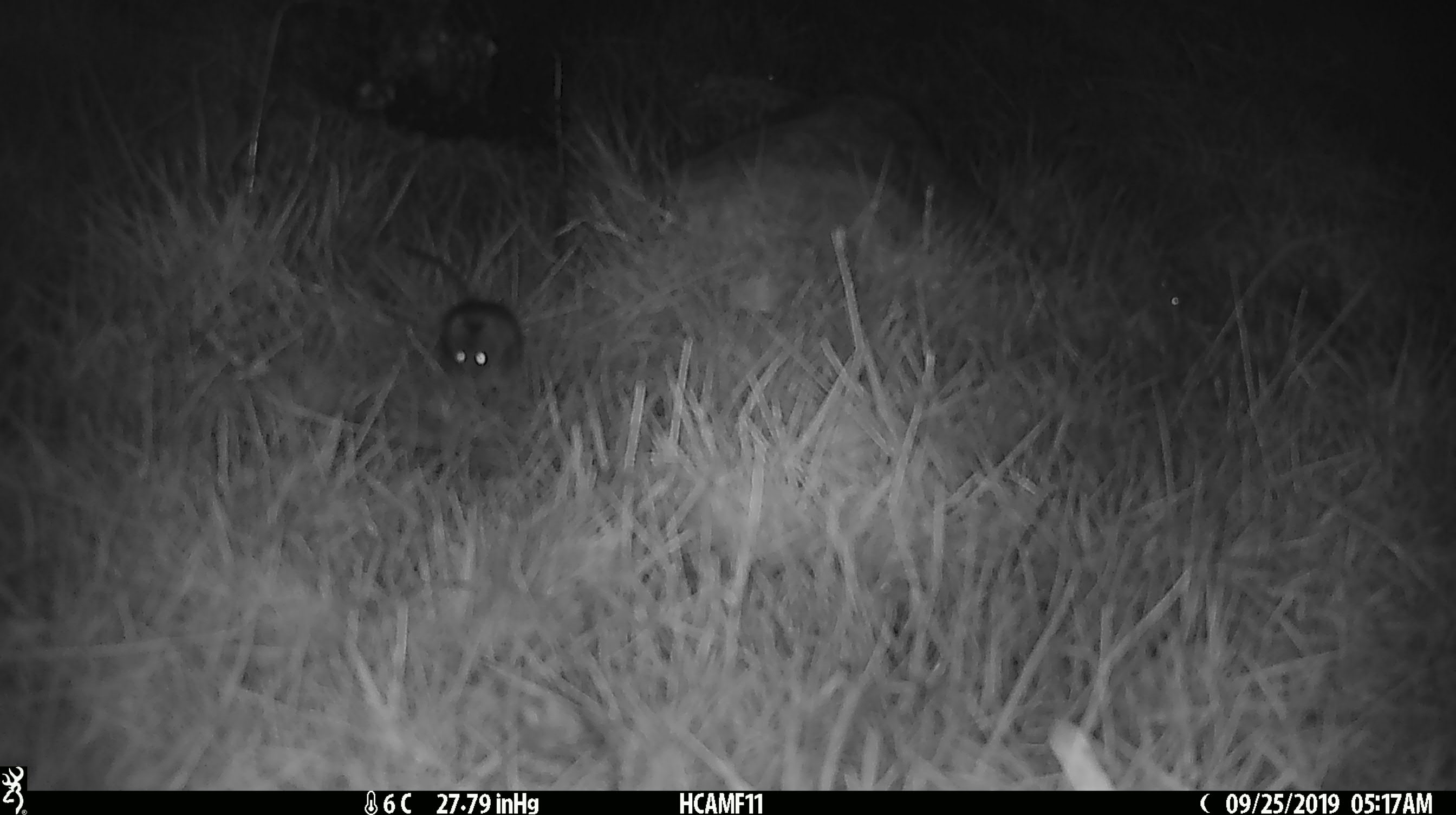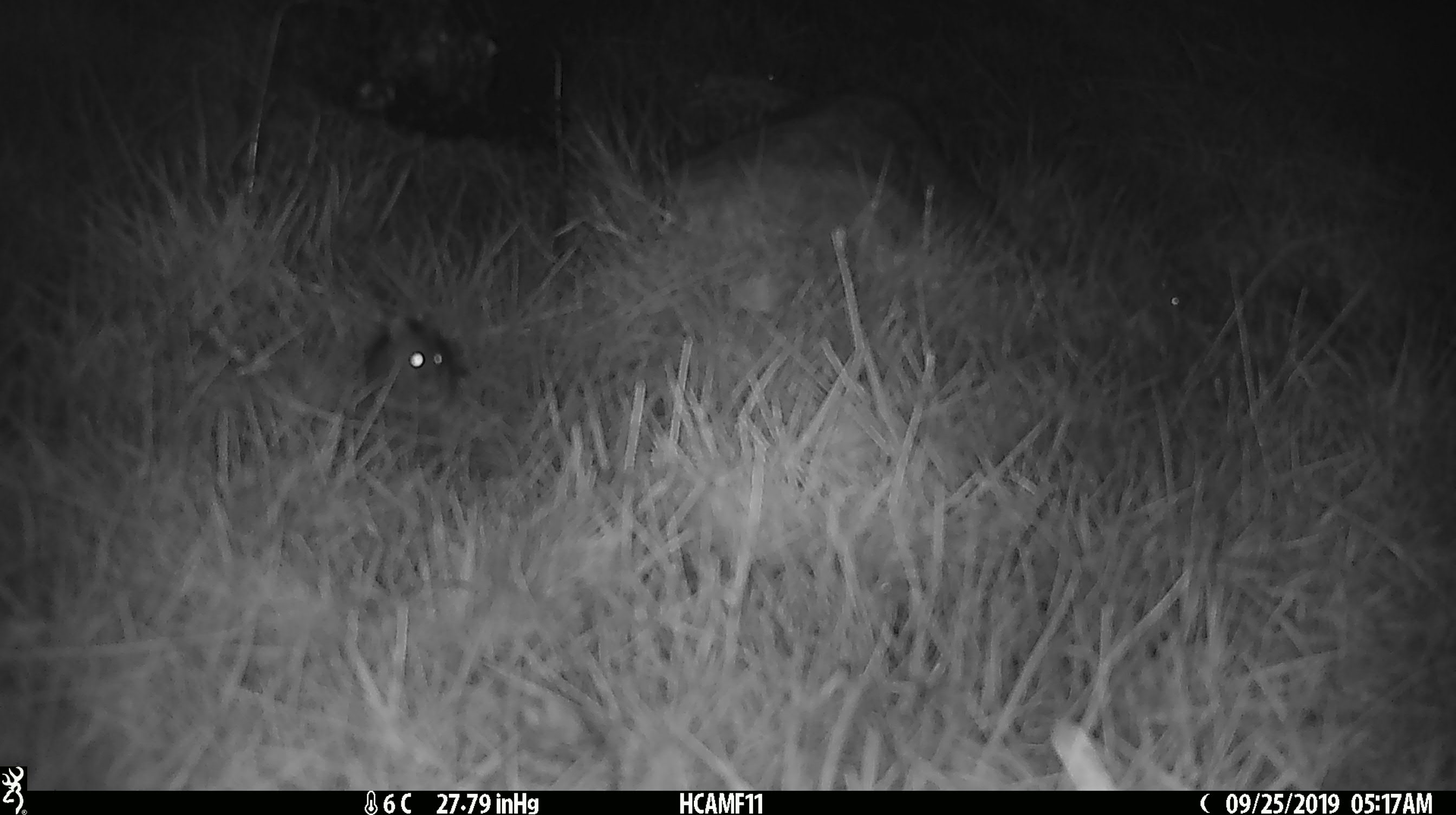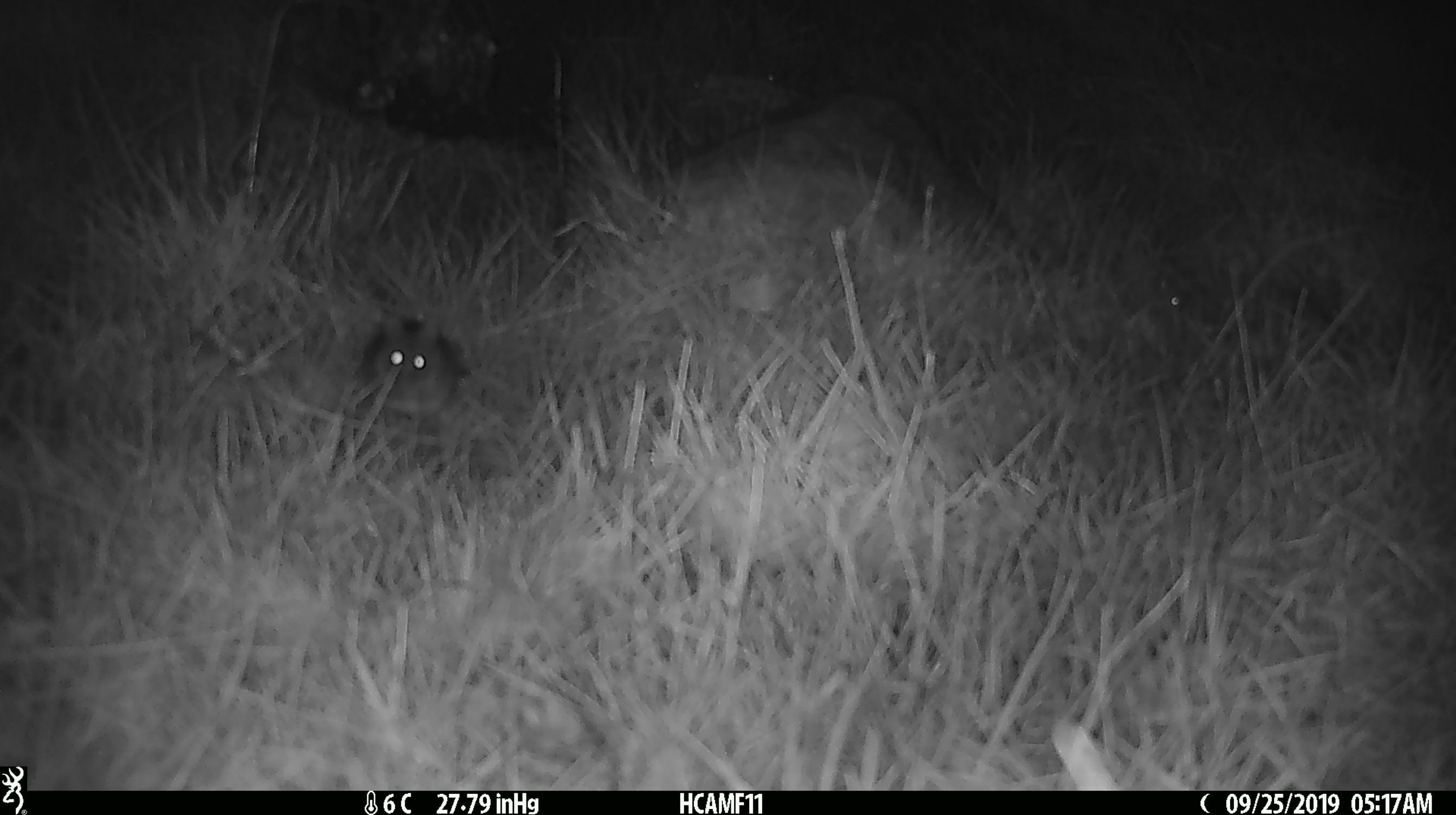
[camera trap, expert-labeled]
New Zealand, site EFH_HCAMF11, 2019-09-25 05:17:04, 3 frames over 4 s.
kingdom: Animalia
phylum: Chordata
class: Mammalia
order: Rodentia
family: Muridae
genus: Mus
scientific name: Mus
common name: mouse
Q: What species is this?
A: Mouse (Mus).